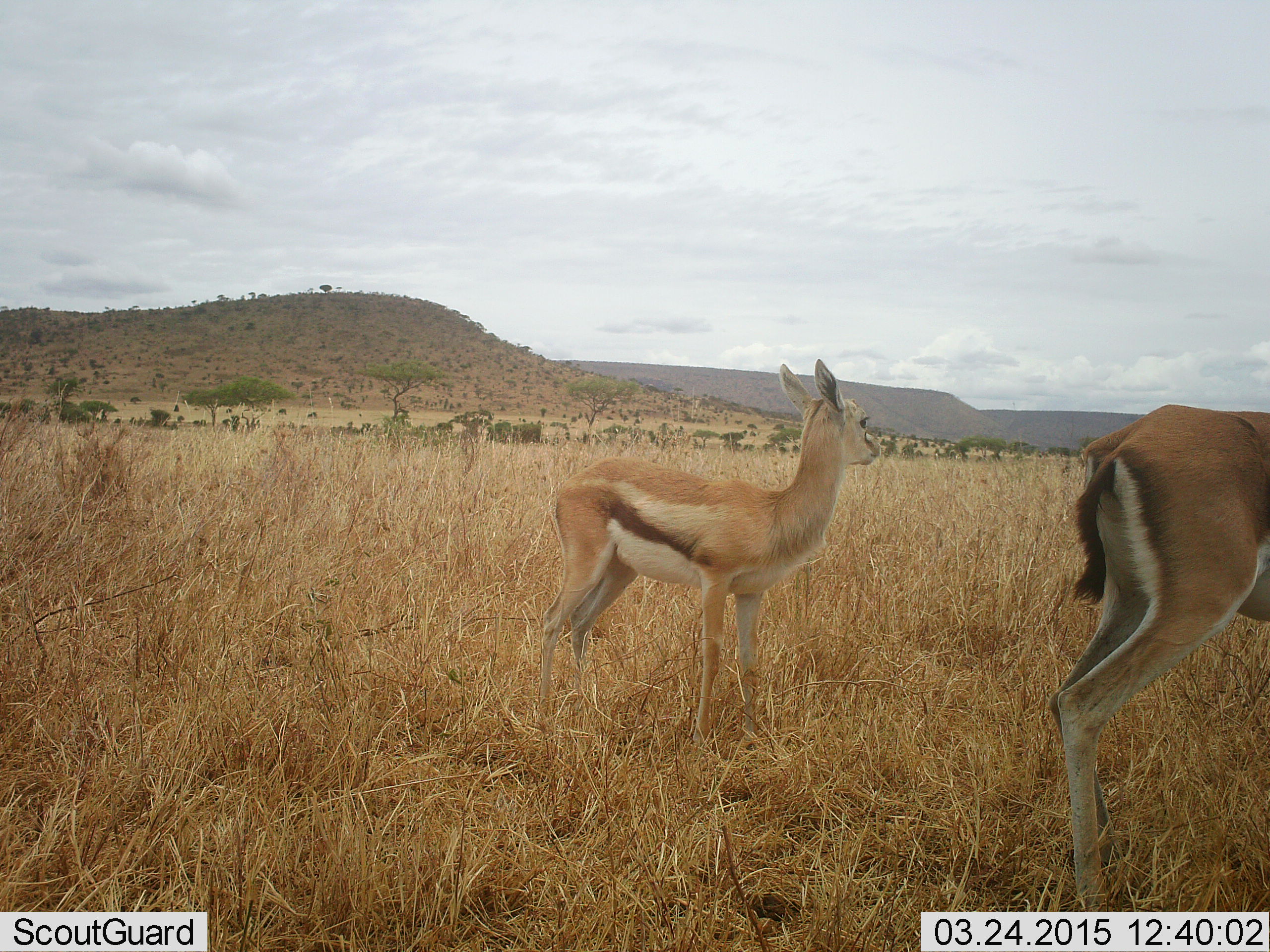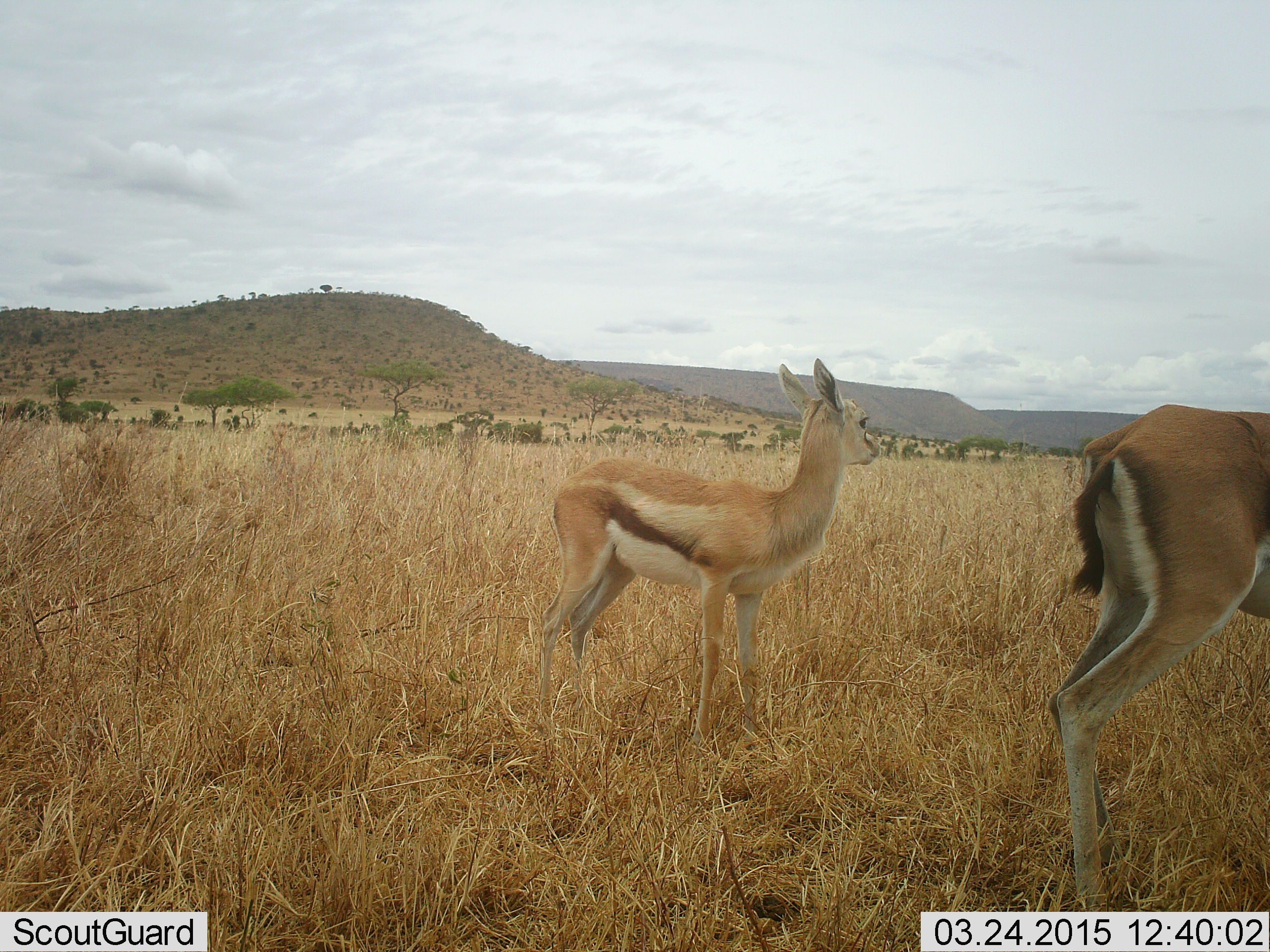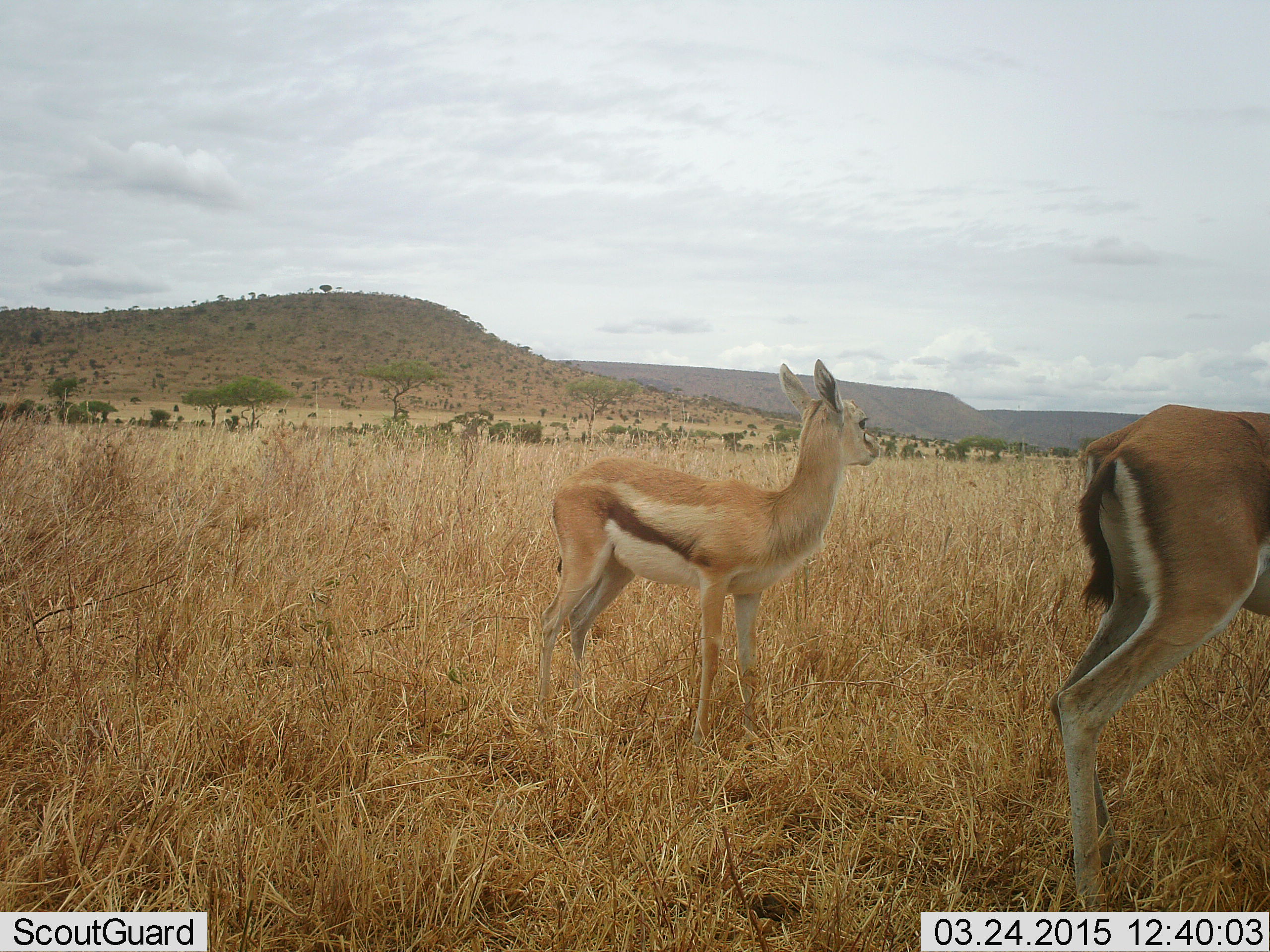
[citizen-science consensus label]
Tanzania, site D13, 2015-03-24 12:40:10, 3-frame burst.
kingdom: Animalia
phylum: Chordata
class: Mammalia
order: Artiodactyla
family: Bovidae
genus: Eudorcas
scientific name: Eudorcas thomsonii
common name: thomson's gazelle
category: gazellethomsons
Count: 2.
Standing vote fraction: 100%.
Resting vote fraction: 10%.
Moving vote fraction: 0%.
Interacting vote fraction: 0%.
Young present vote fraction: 40%.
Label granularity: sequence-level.